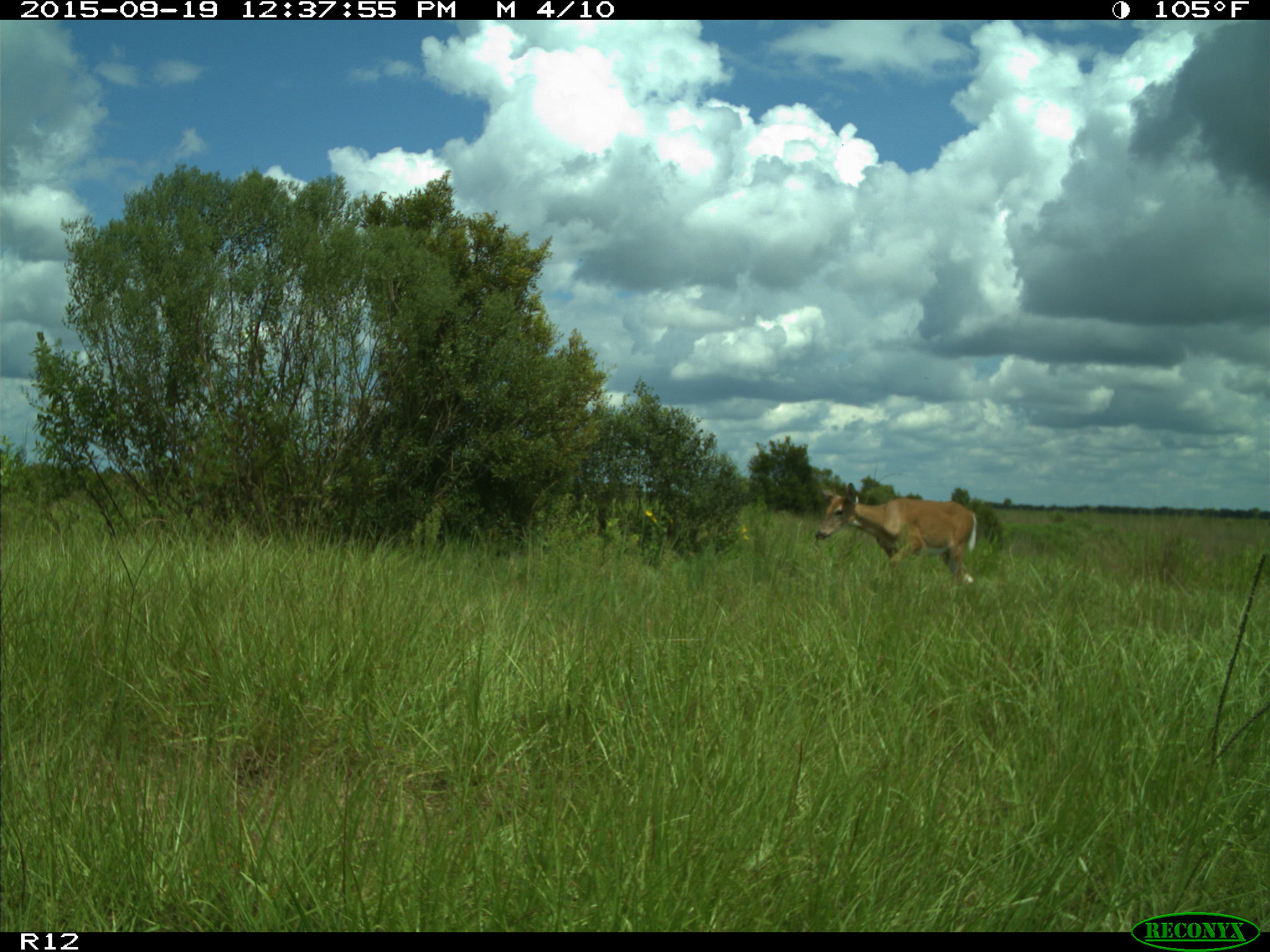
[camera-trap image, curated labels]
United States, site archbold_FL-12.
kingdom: Animalia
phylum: Chordata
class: Mammalia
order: Artiodactyla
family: Cervidae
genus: Odocoileus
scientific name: Odocoileus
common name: deer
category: unidentified deer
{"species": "unidentified deer (deer) (Odocoileus)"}